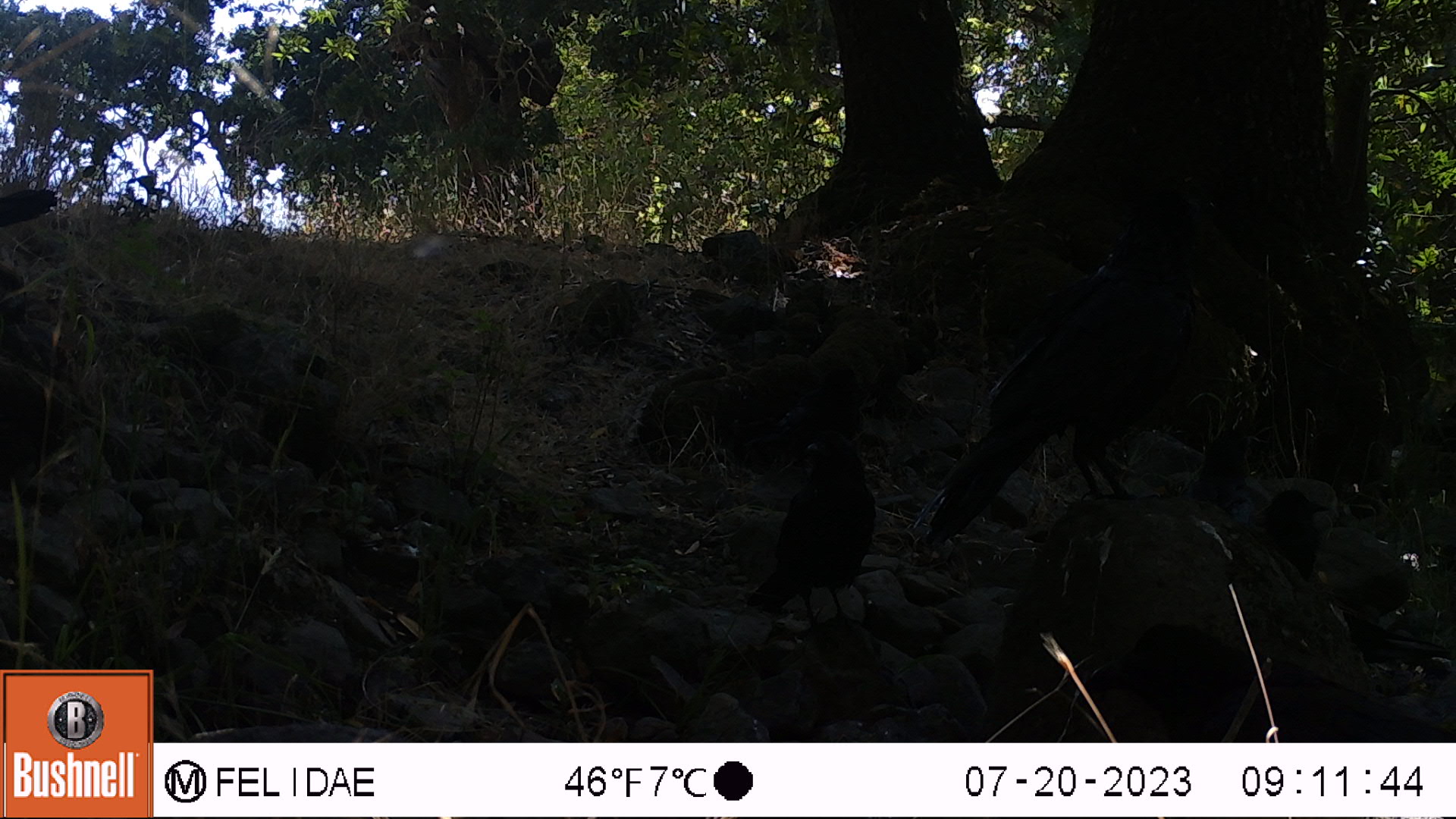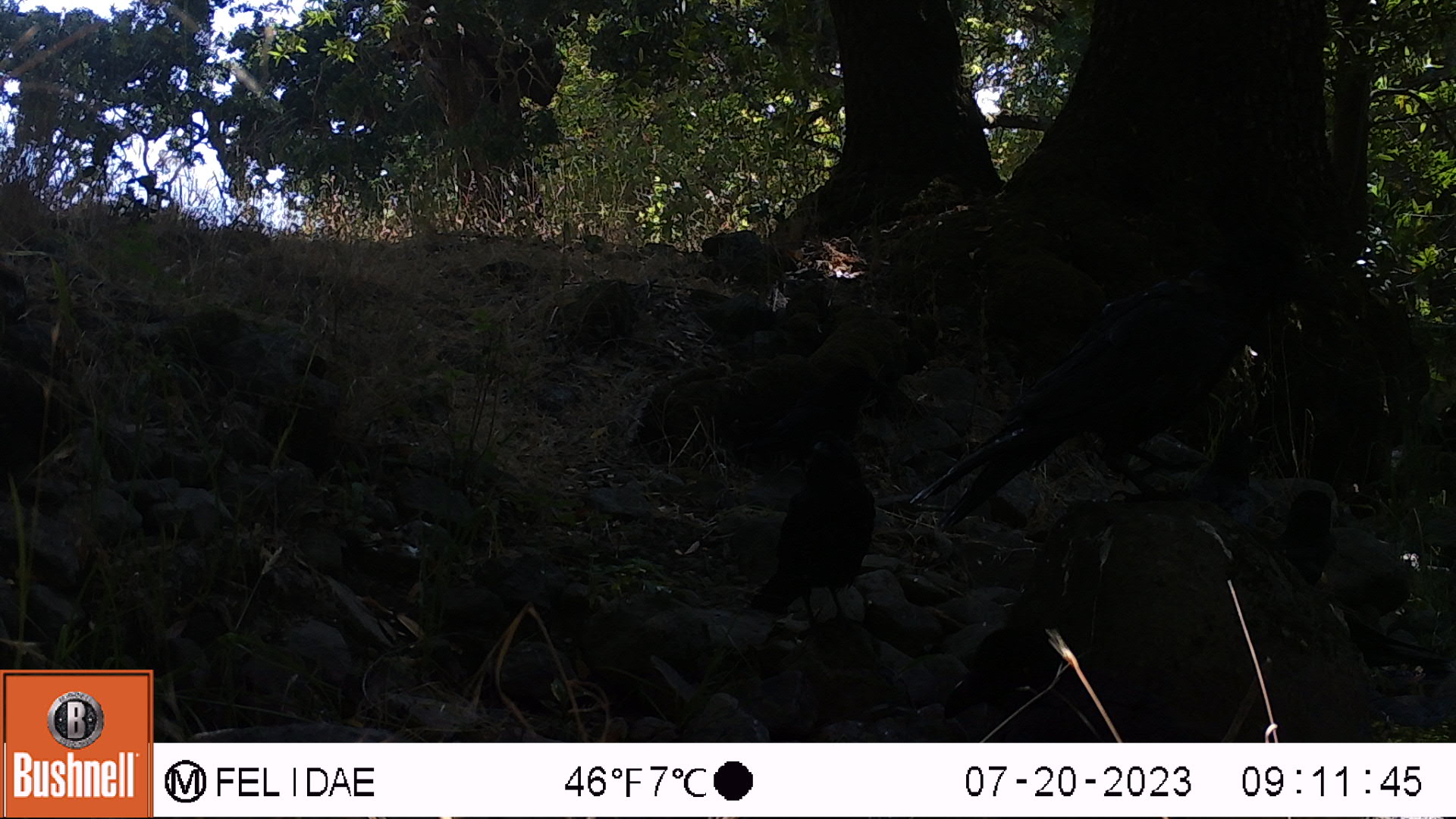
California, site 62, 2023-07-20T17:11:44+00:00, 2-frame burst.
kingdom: Animalia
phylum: Chordata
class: Aves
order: Passeriformes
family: Corvidae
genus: Corvus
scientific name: Corvus brachyrhynchos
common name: american crow